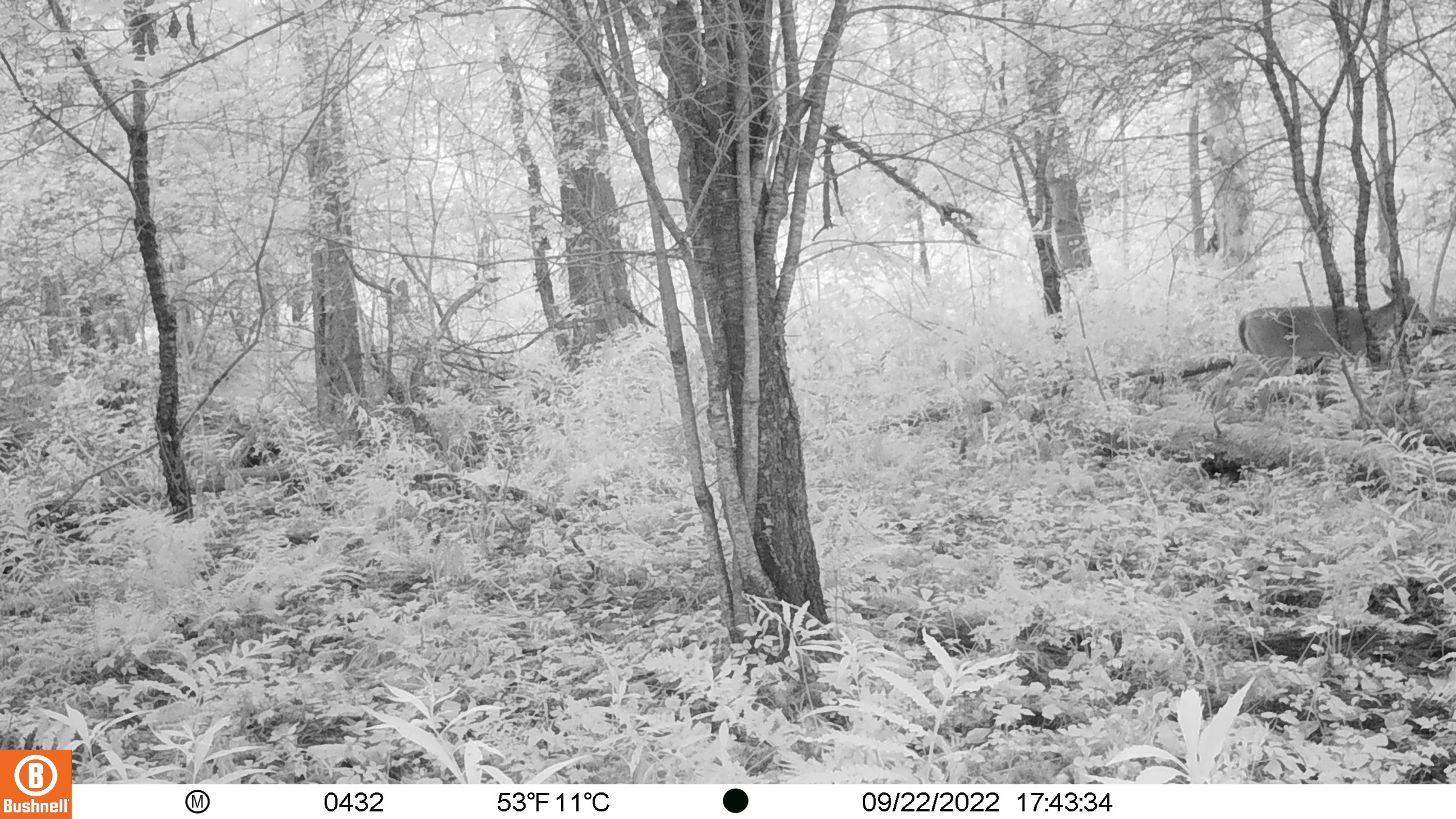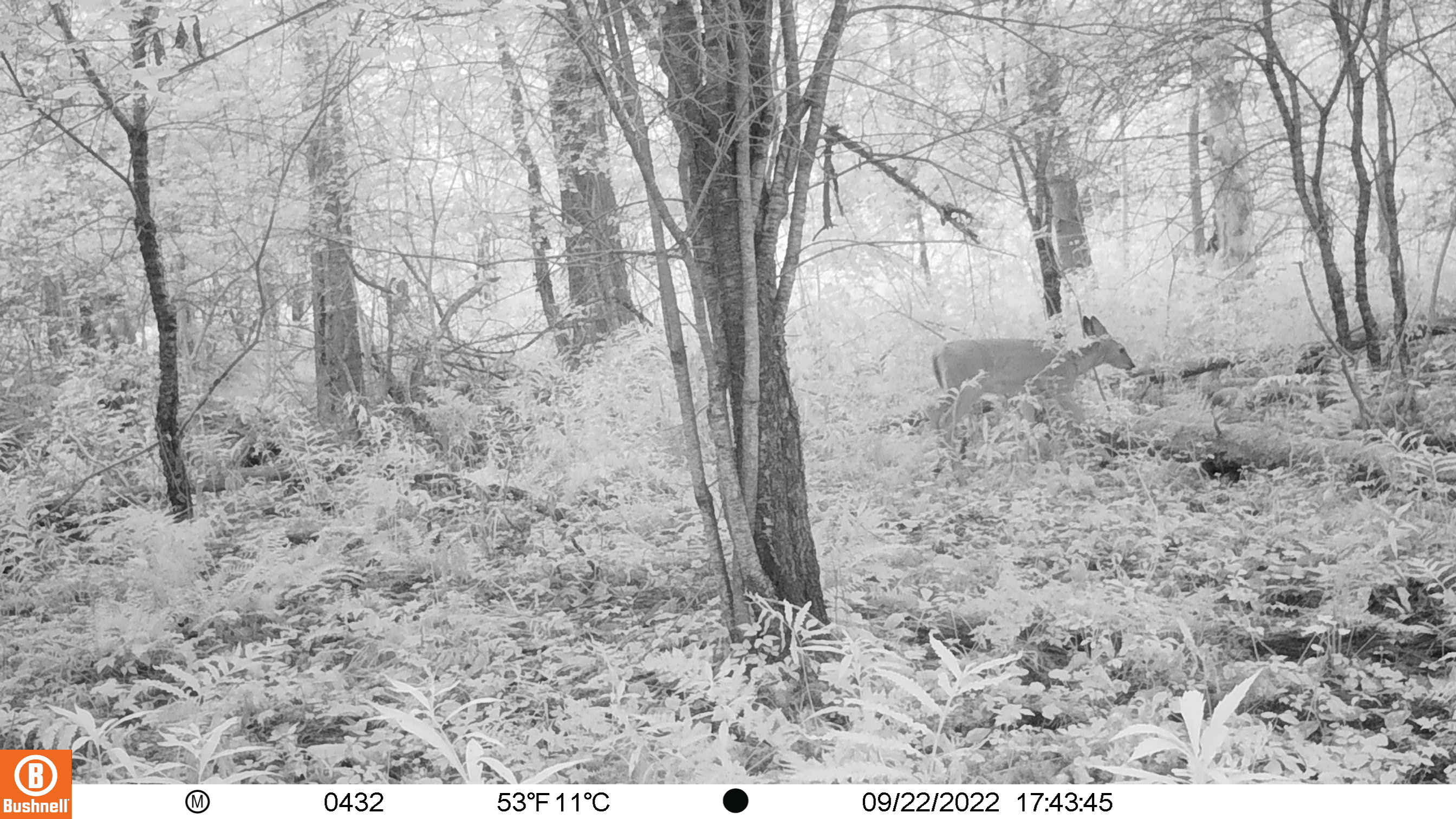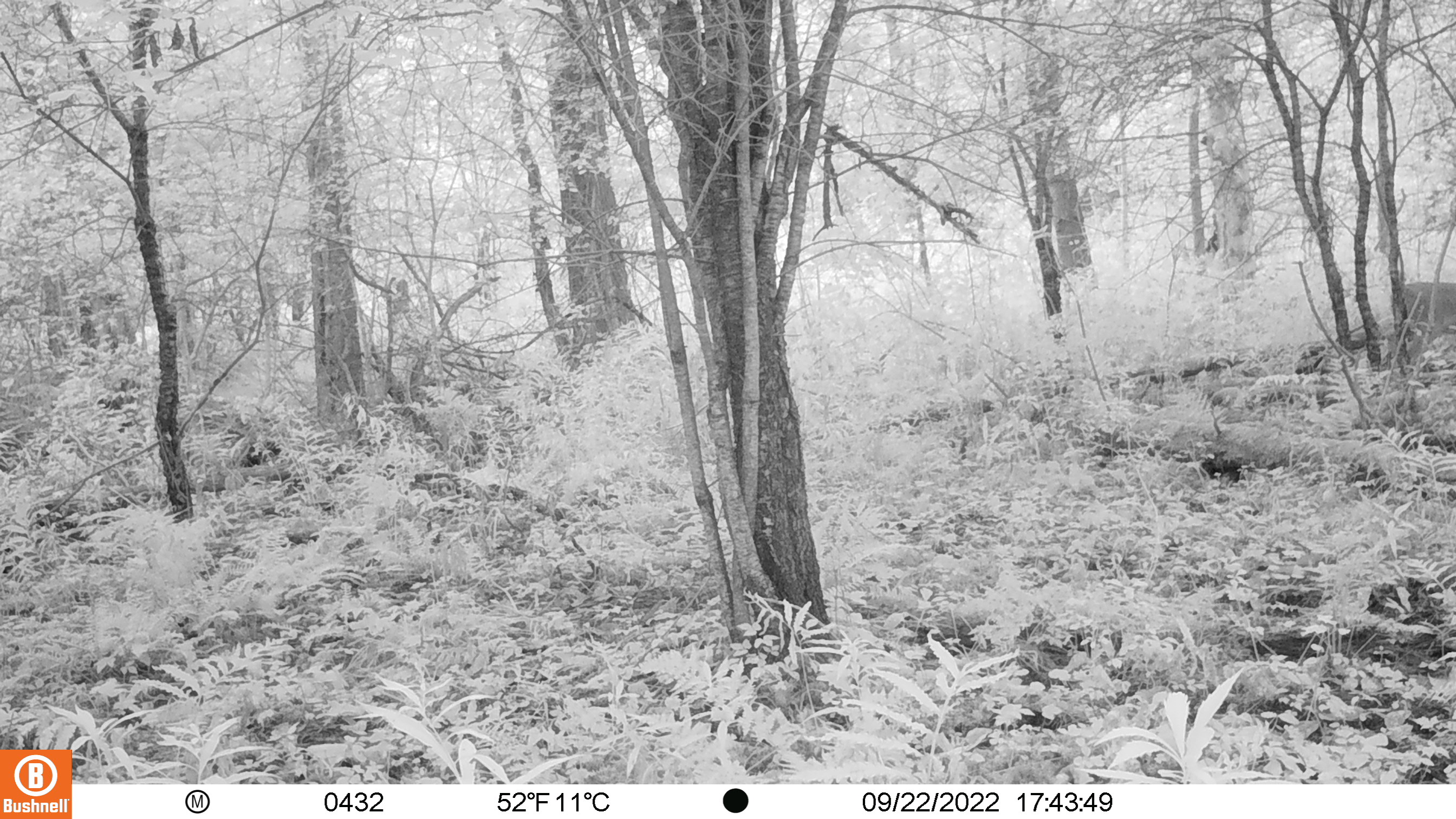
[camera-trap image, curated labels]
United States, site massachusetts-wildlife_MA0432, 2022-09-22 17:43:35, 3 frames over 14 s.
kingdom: Animalia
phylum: Chordata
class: Mammalia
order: Artiodactyla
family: Cervidae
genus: Odocoileus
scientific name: Odocoileus virginianus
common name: white-tailed deer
White-tailed deer (Odocoileus virginianus).